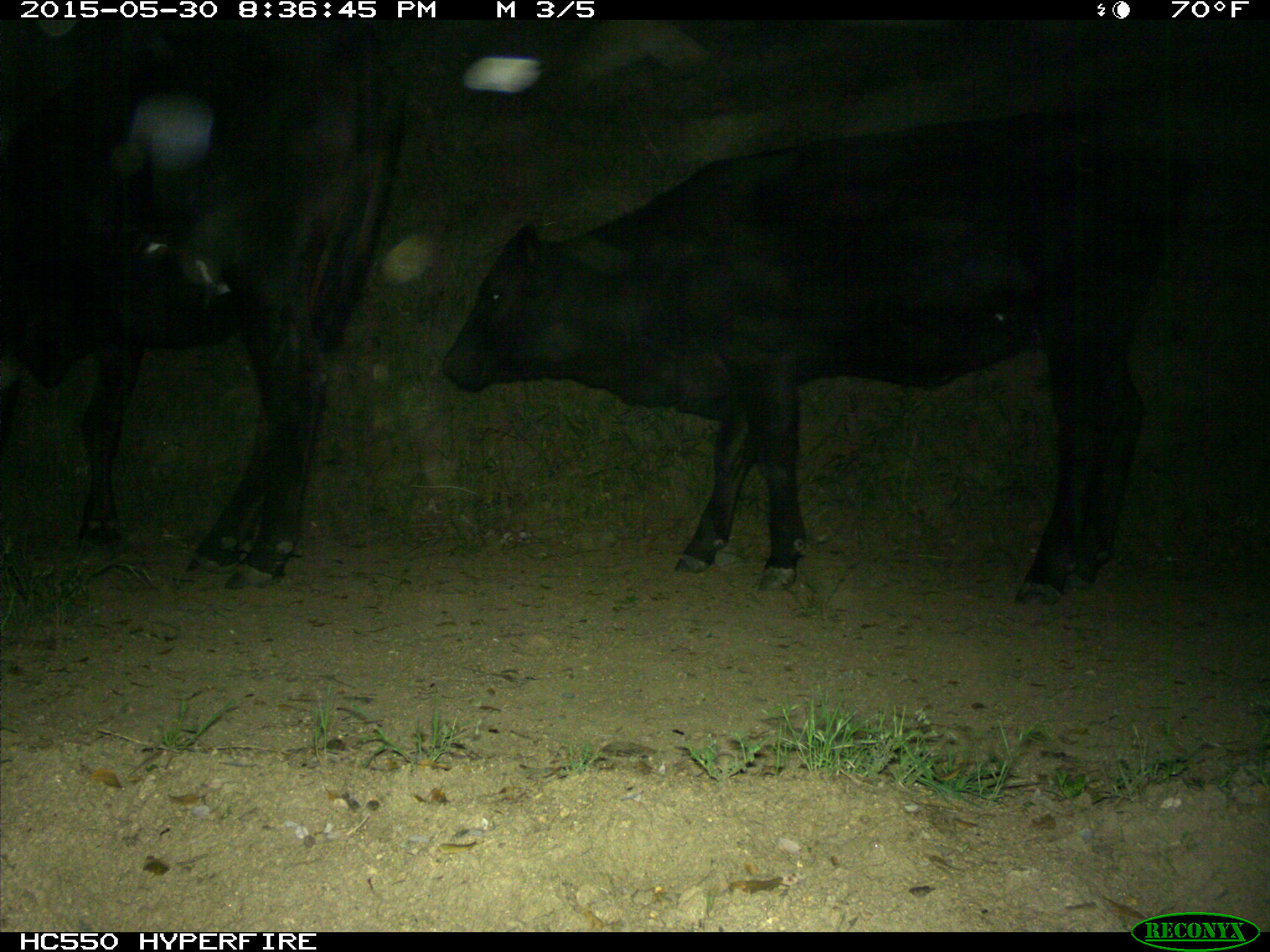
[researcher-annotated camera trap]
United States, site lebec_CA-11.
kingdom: Animalia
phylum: Chordata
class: Mammalia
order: Artiodactyla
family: Bovidae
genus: Bos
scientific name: Bos taurus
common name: domestic cow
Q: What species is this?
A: Bos taurus (domestic cow).